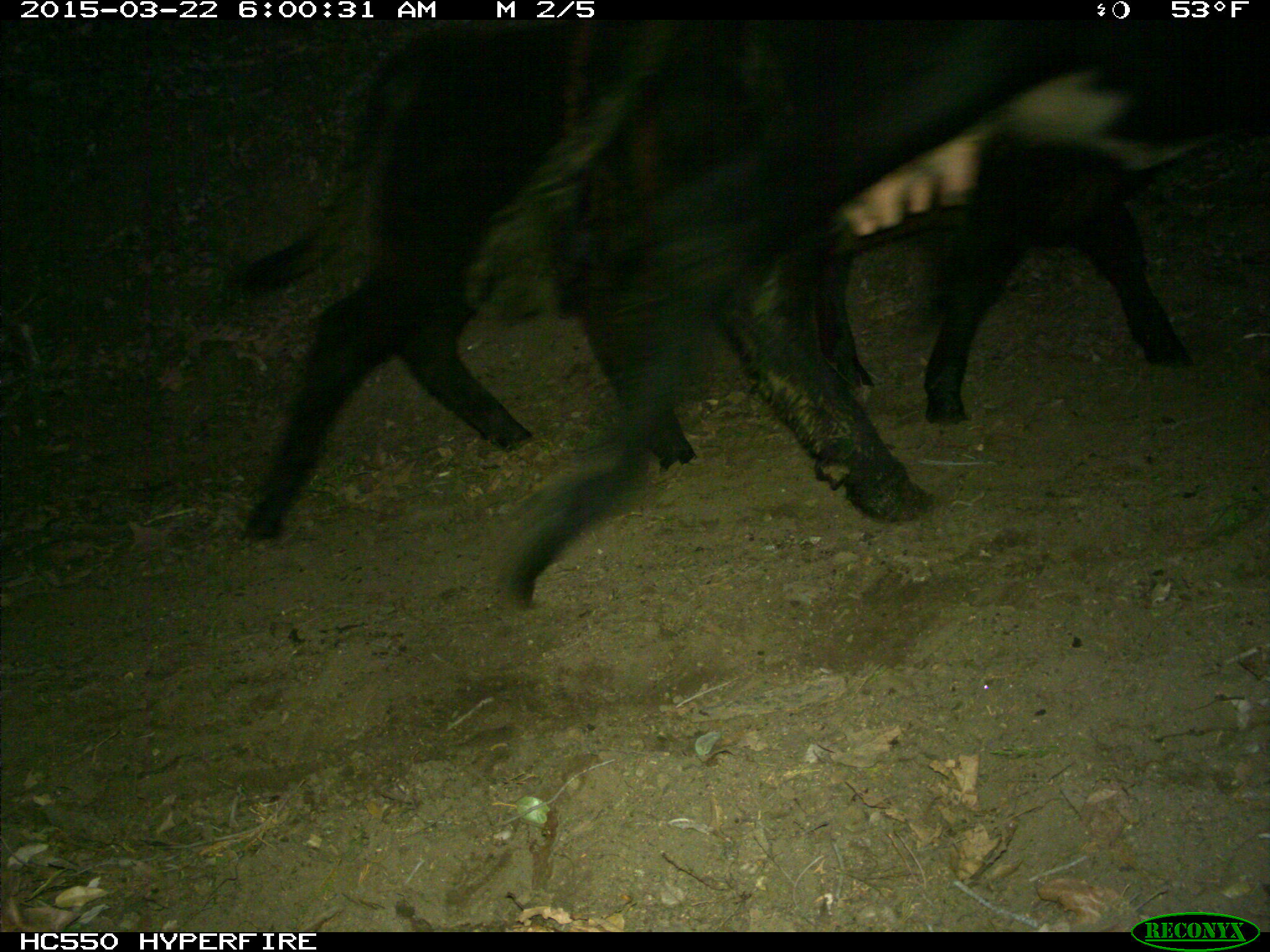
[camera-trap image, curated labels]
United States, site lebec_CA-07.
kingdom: Animalia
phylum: Chordata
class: Mammalia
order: Artiodactyla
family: Bovidae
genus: Bos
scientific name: Bos taurus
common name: domestic cow